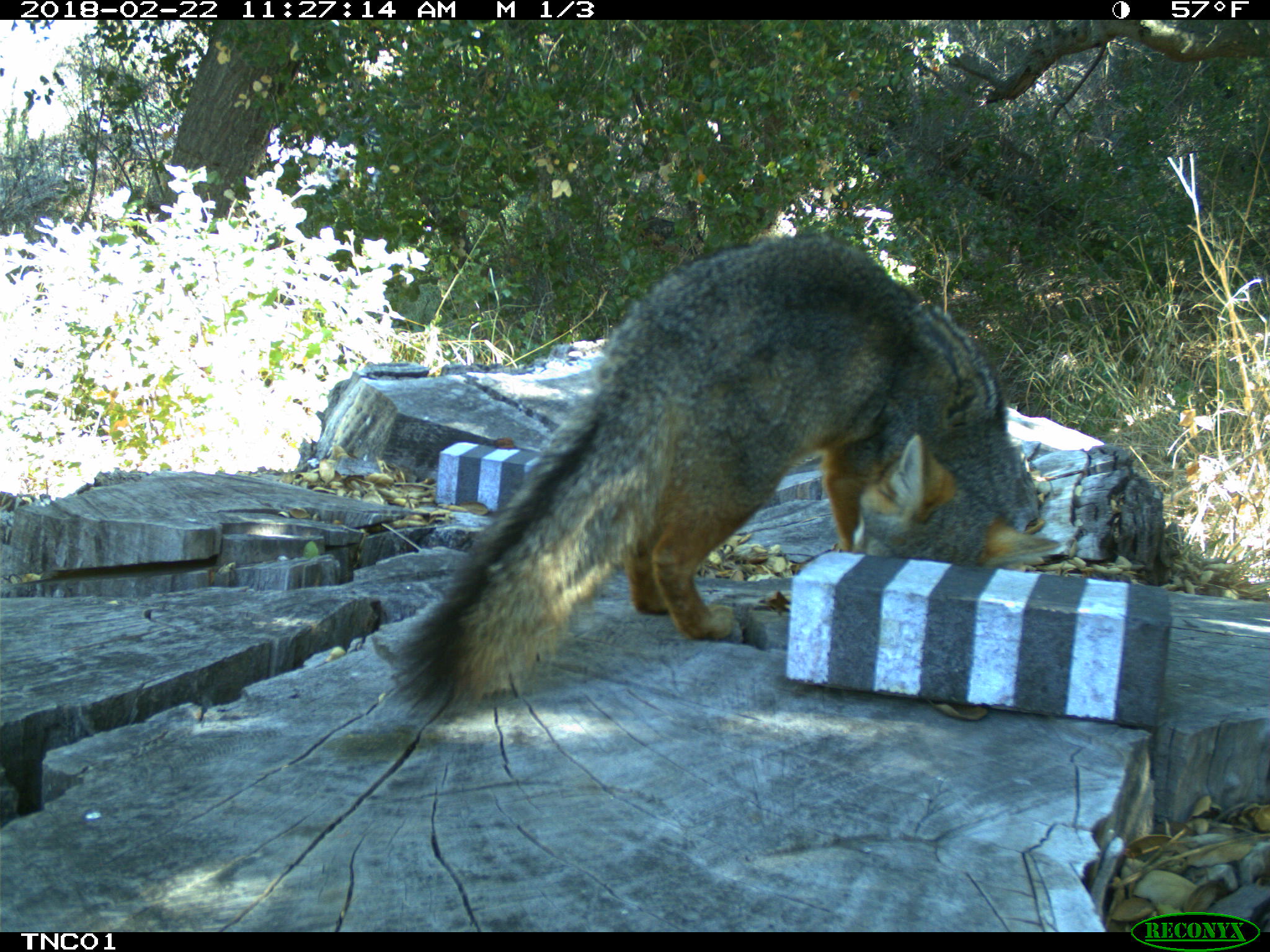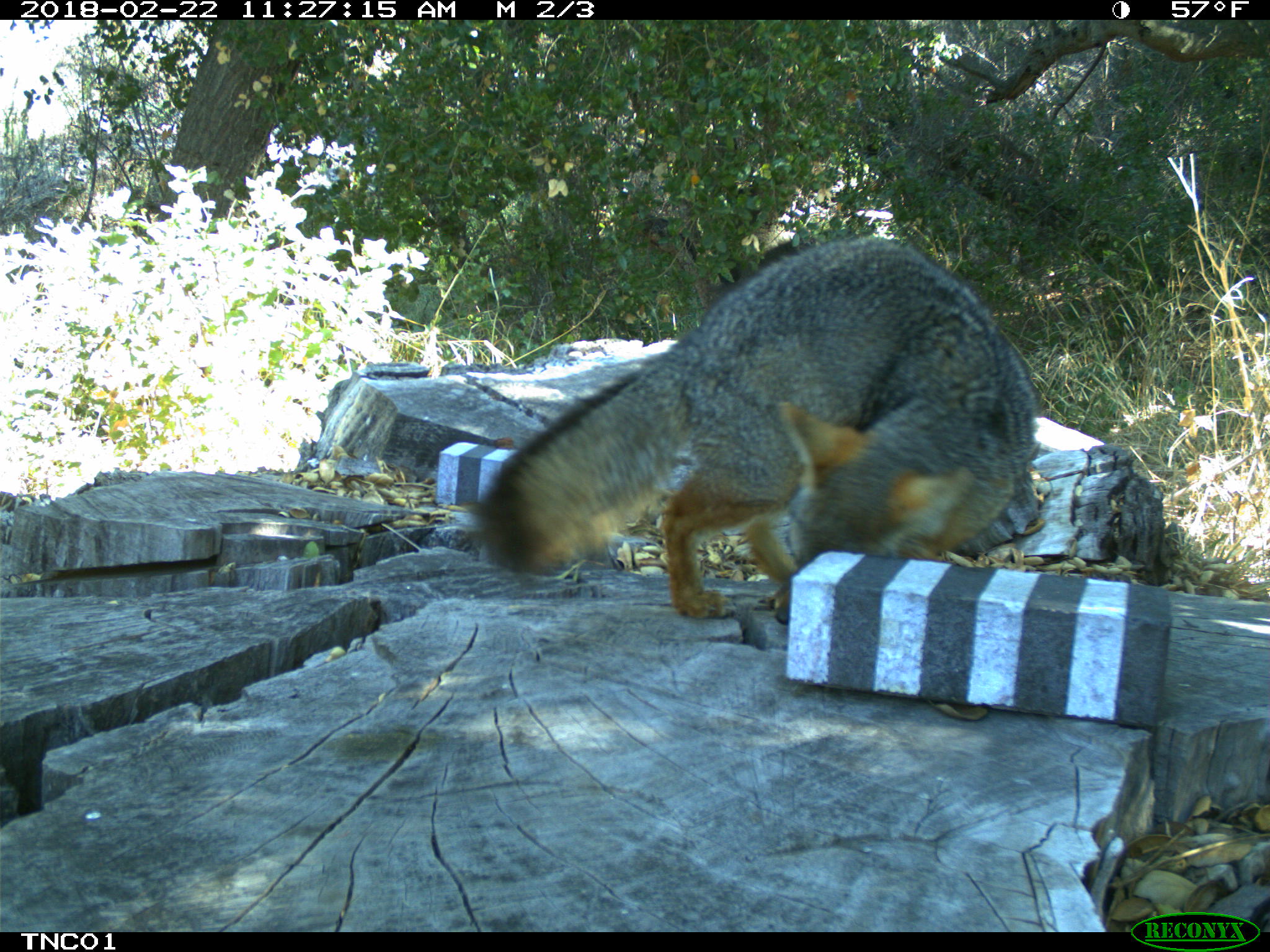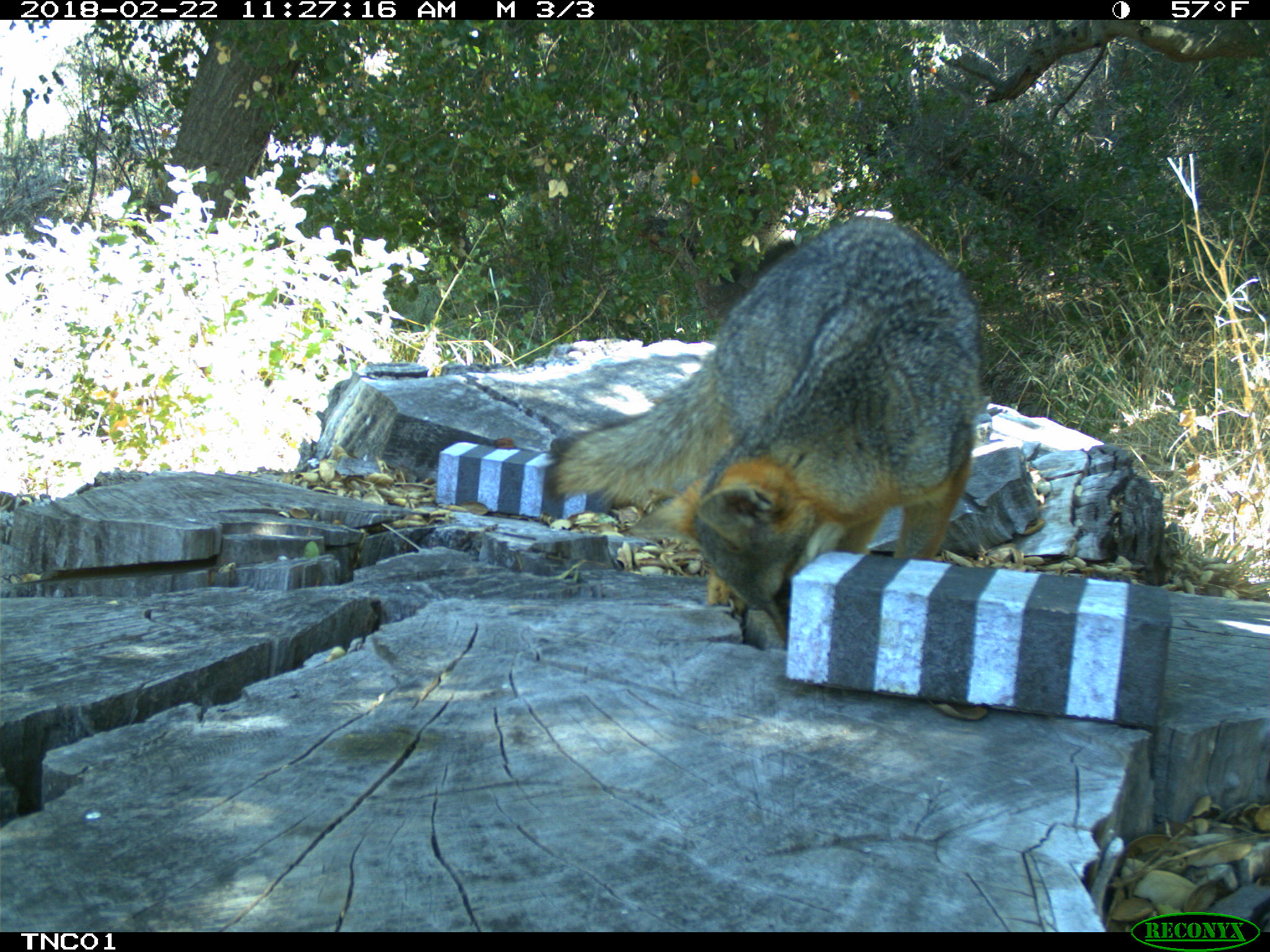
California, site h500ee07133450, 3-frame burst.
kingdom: Animalia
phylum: Chordata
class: Mammalia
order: Carnivora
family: Canidae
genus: Urocyon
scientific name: Urocyon littoralis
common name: island fox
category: fox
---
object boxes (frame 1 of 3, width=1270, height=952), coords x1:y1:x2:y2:
fox: 396:234:1062:716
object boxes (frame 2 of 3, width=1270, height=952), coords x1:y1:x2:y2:
fox: 481:237:1038:625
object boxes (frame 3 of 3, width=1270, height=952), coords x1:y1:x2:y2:
fox: 545:215:984:650